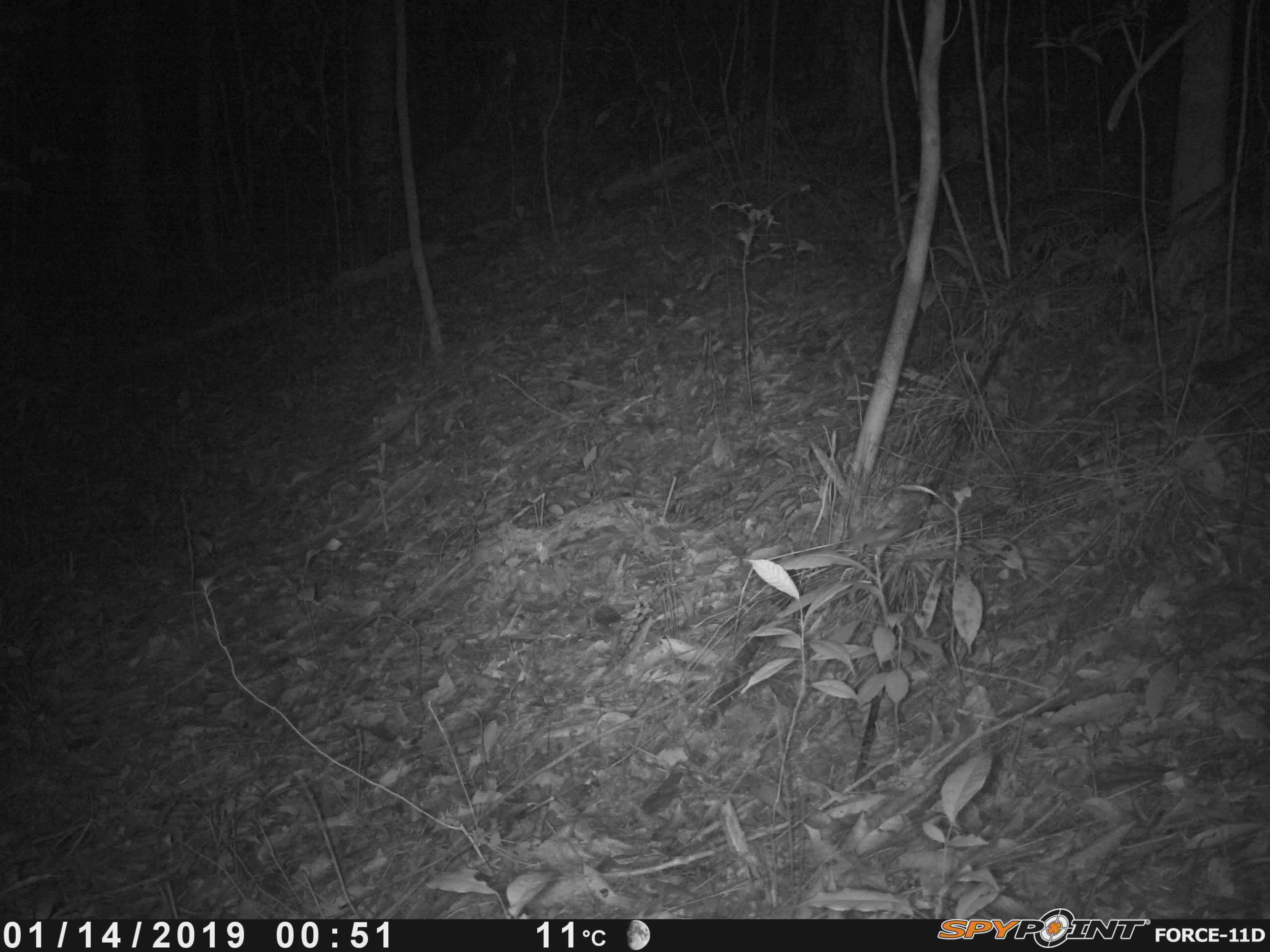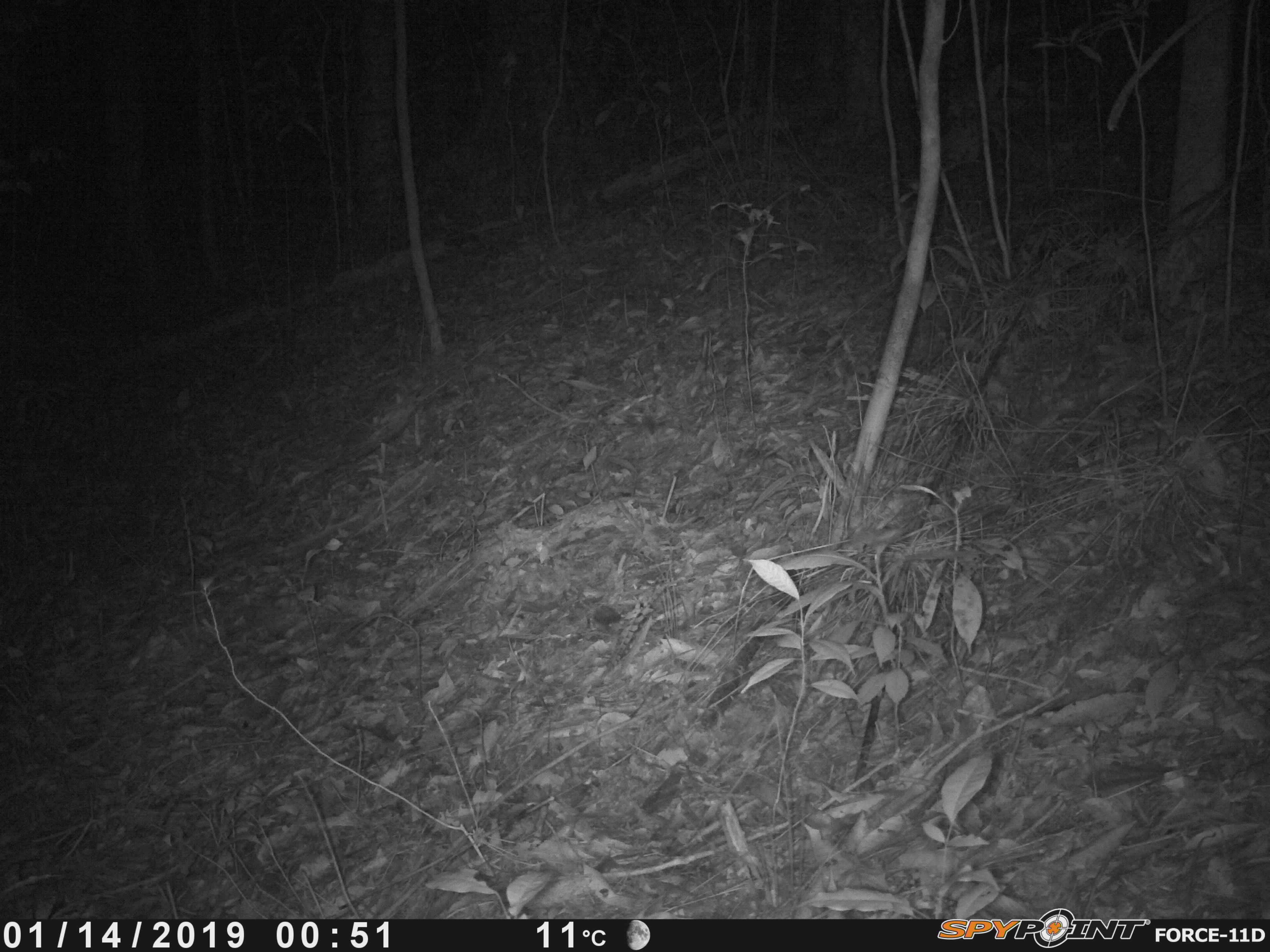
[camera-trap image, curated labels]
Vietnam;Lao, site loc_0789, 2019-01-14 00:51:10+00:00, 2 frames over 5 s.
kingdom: Animalia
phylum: Chordata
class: Mammalia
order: Carnivora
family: Mustelidae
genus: Melogale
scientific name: Melogale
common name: ferret badger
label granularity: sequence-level